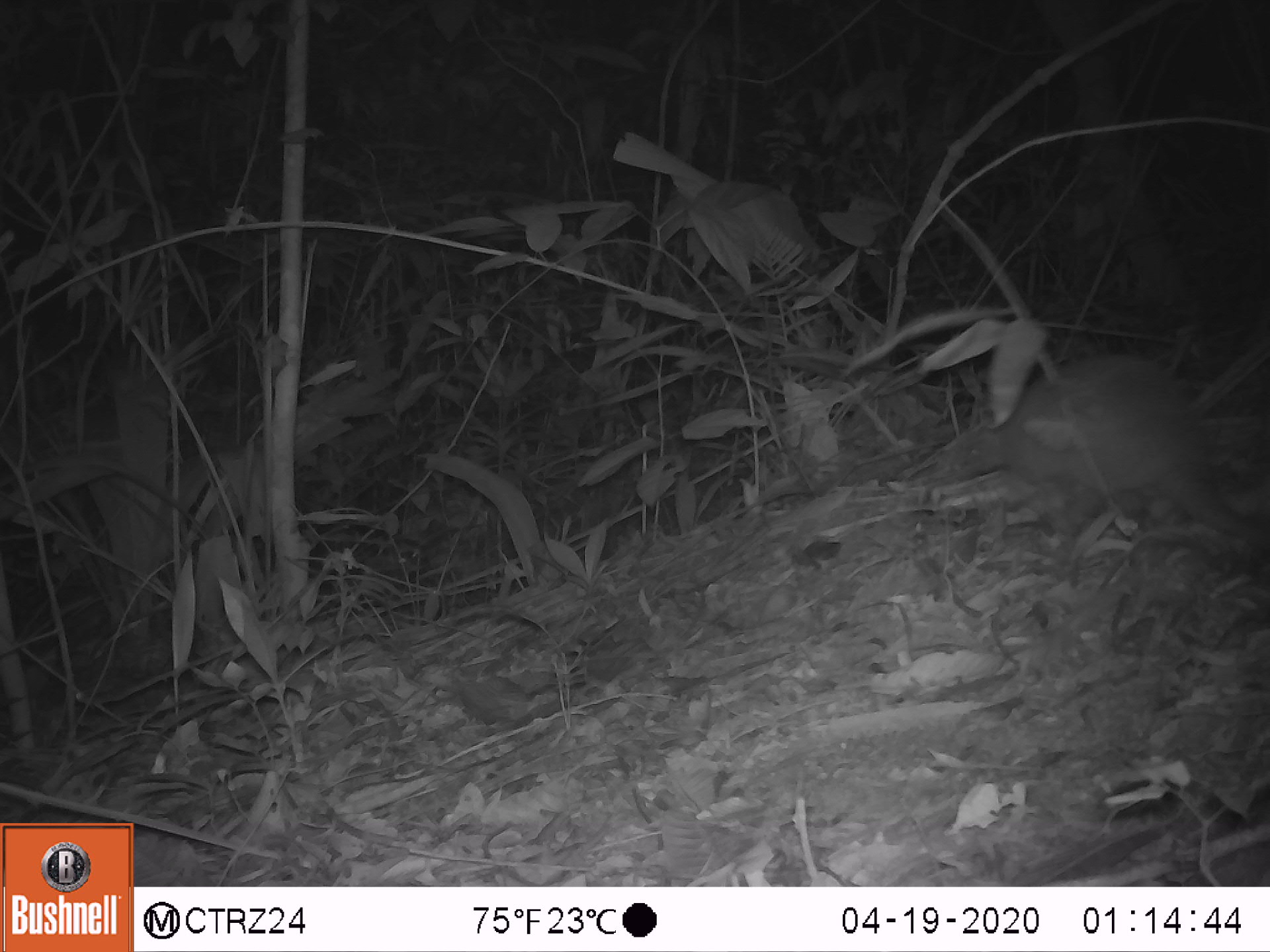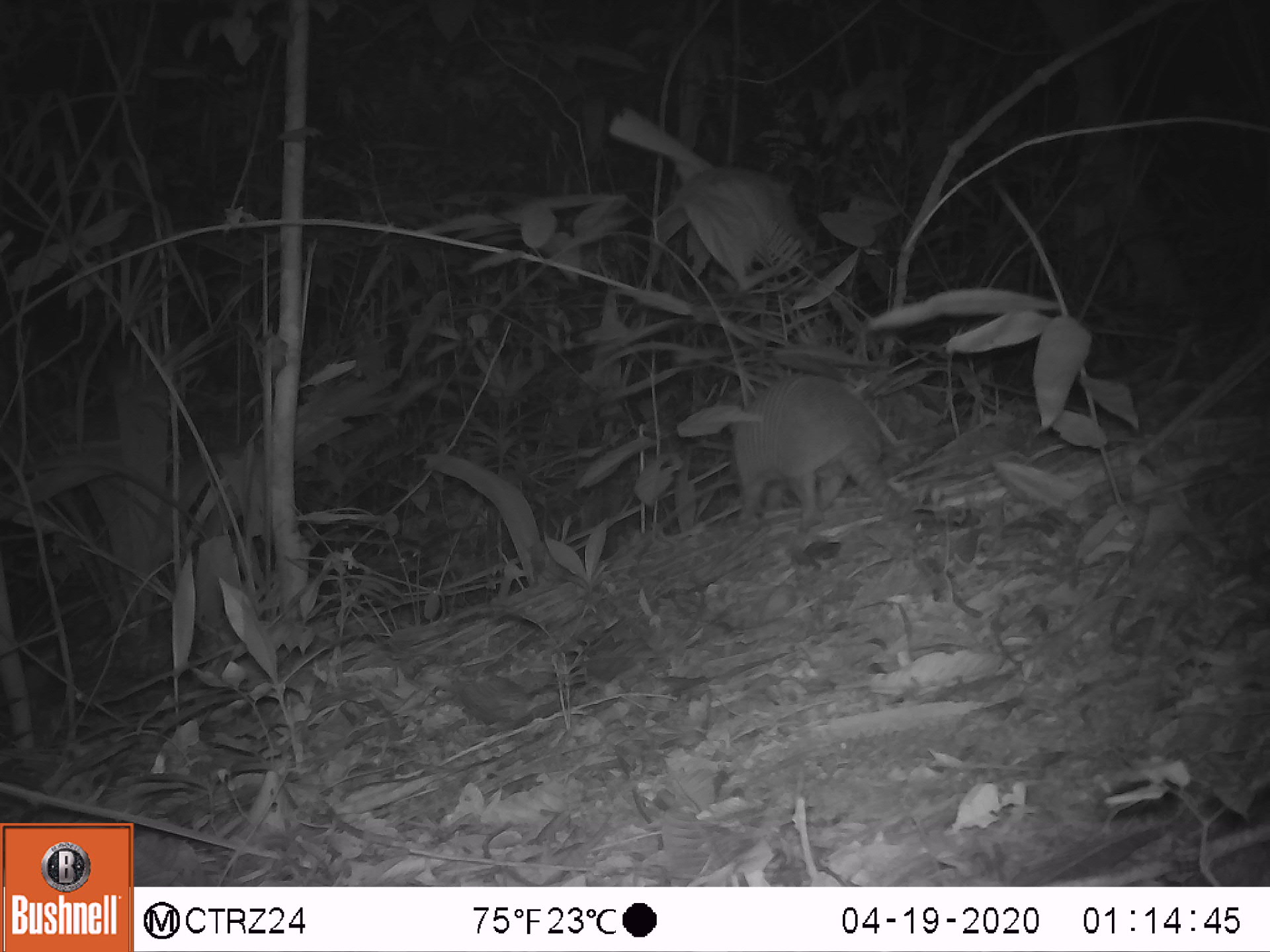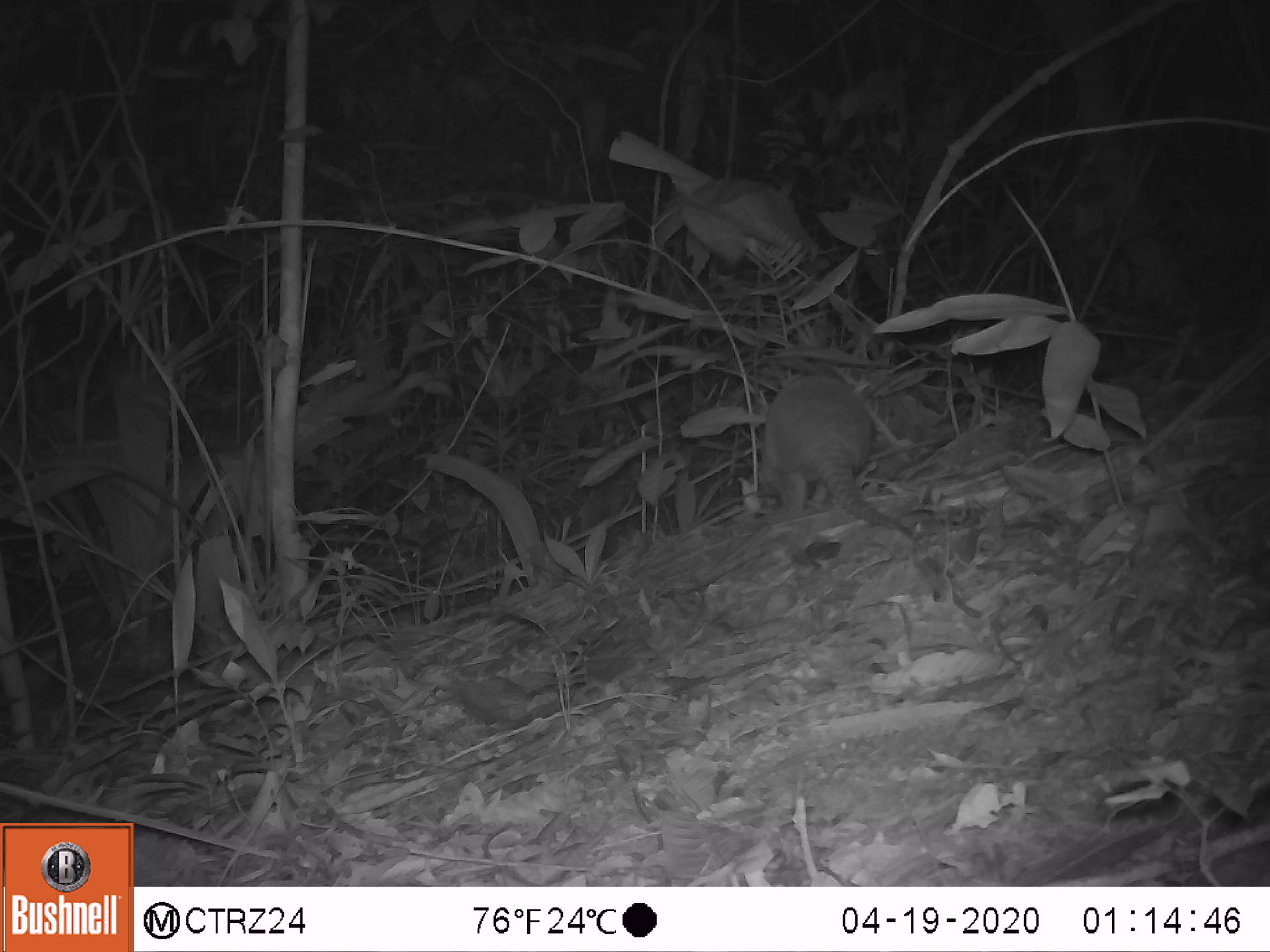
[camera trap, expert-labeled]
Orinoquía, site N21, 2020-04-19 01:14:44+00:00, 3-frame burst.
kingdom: Animalia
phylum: Chordata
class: Mammalia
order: Cingulata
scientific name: Cingulata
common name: armadillo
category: unknown armadillo